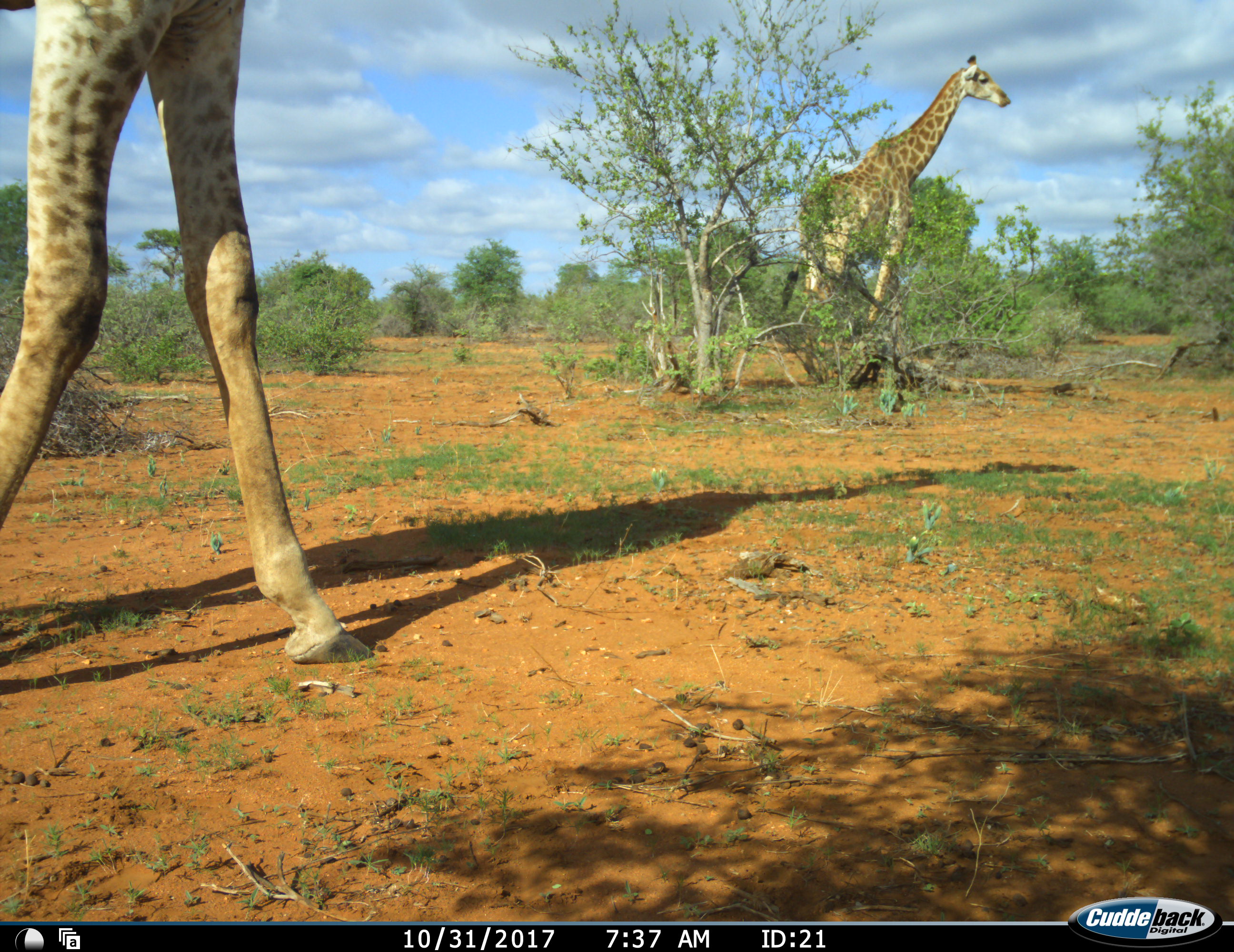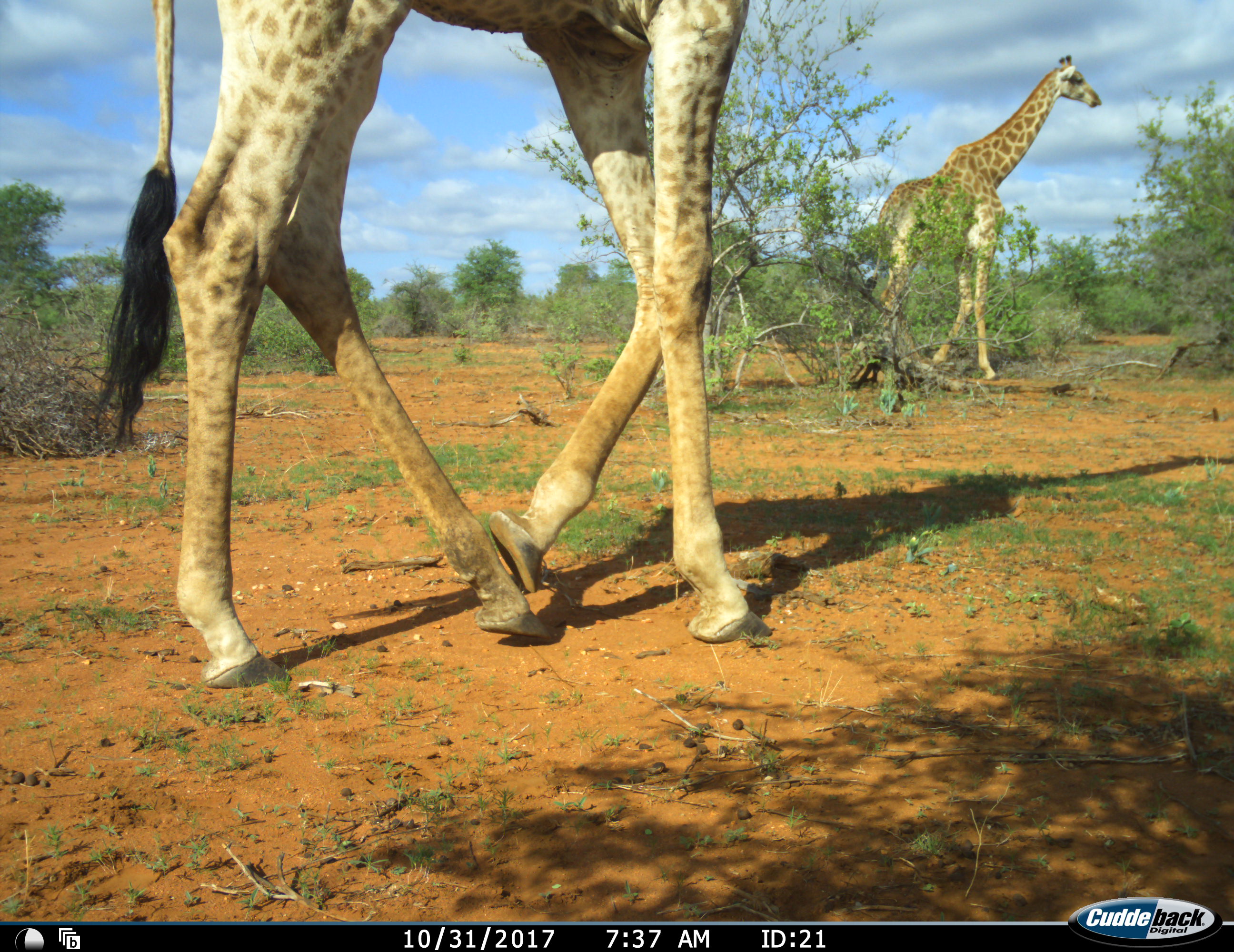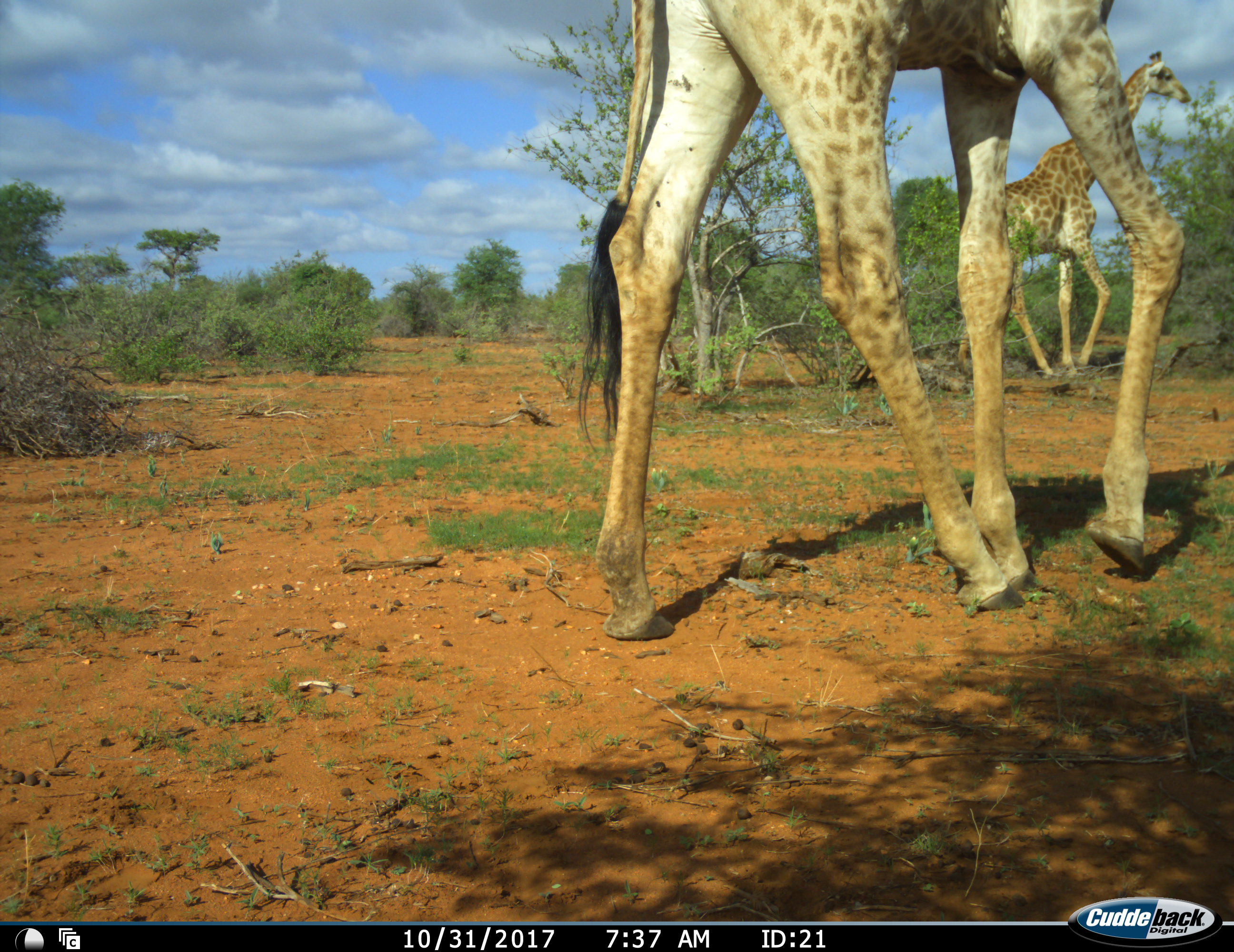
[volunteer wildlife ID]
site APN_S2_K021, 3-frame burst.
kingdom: Animalia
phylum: Chordata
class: Mammalia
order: Artiodactyla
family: Giraffidae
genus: Giraffa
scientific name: Giraffa camelopardalis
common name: giraffe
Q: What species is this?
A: Giraffe (Giraffa camelopardalis).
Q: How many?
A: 2.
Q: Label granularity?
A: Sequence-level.